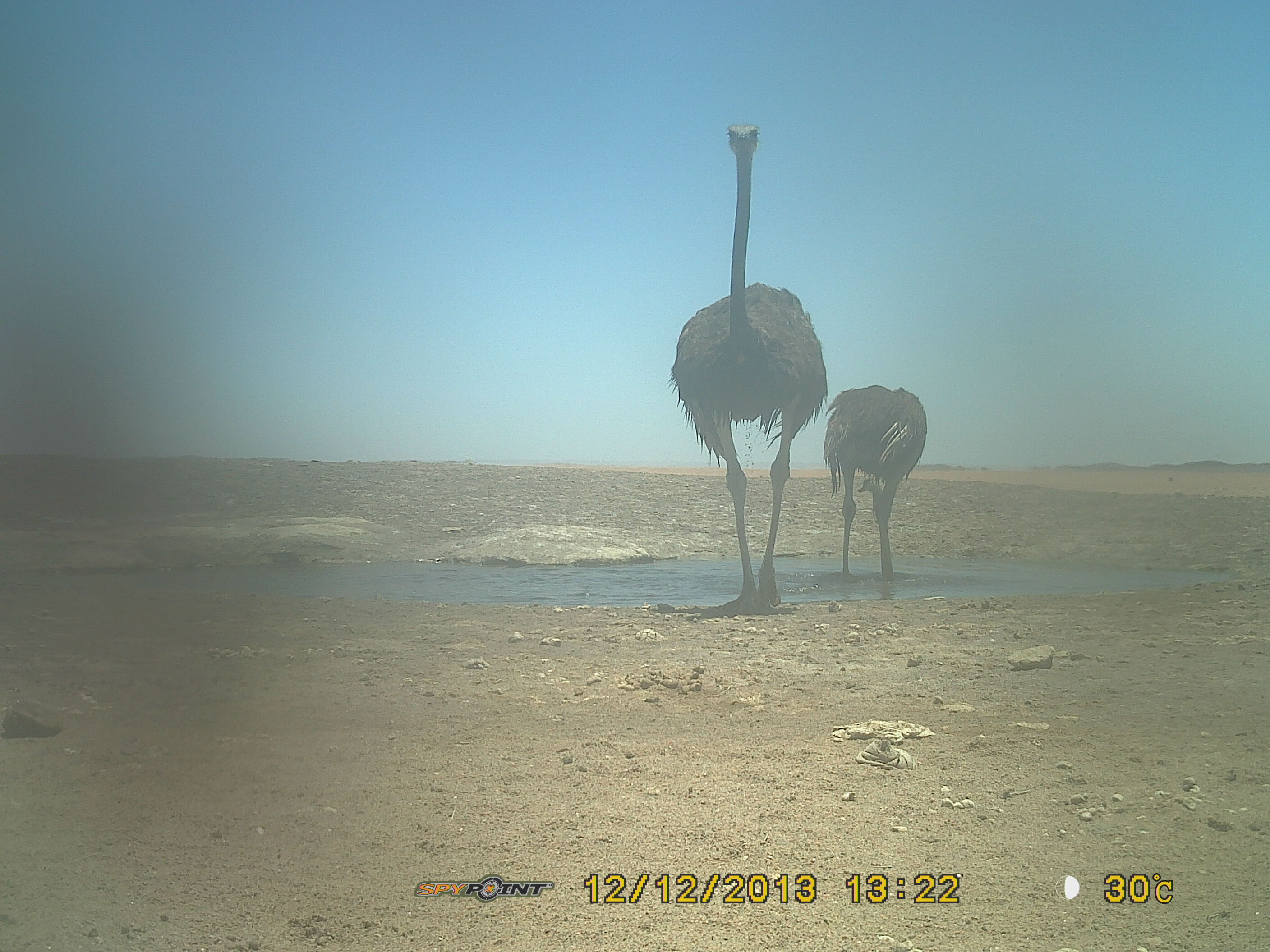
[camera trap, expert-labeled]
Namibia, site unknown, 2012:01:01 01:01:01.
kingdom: Animalia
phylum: Chordata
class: Aves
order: Struthioniformes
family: Struthionidae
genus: Struthio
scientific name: Struthio camelus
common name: common ostrich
Struthio camelus (common ostrich).